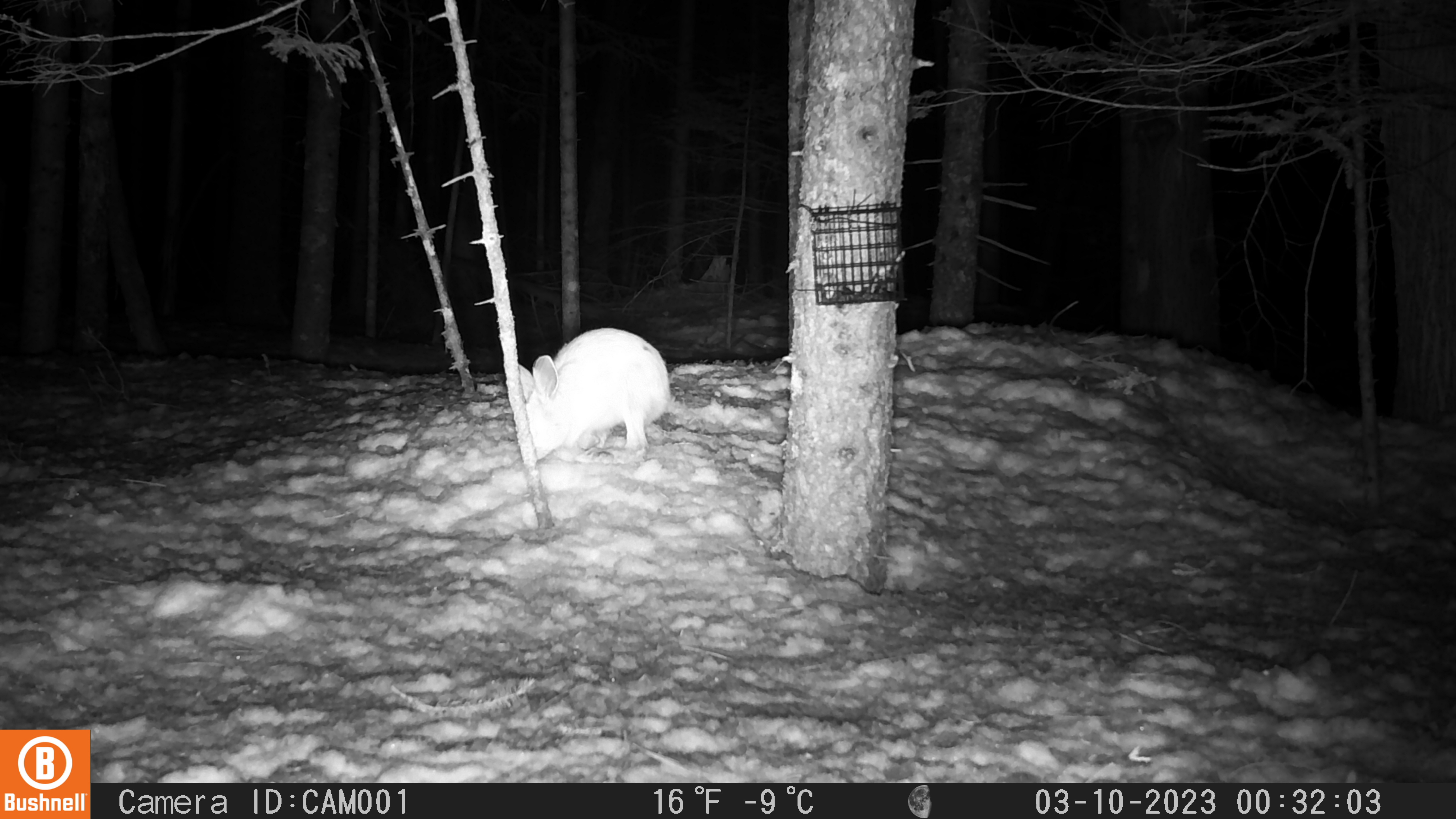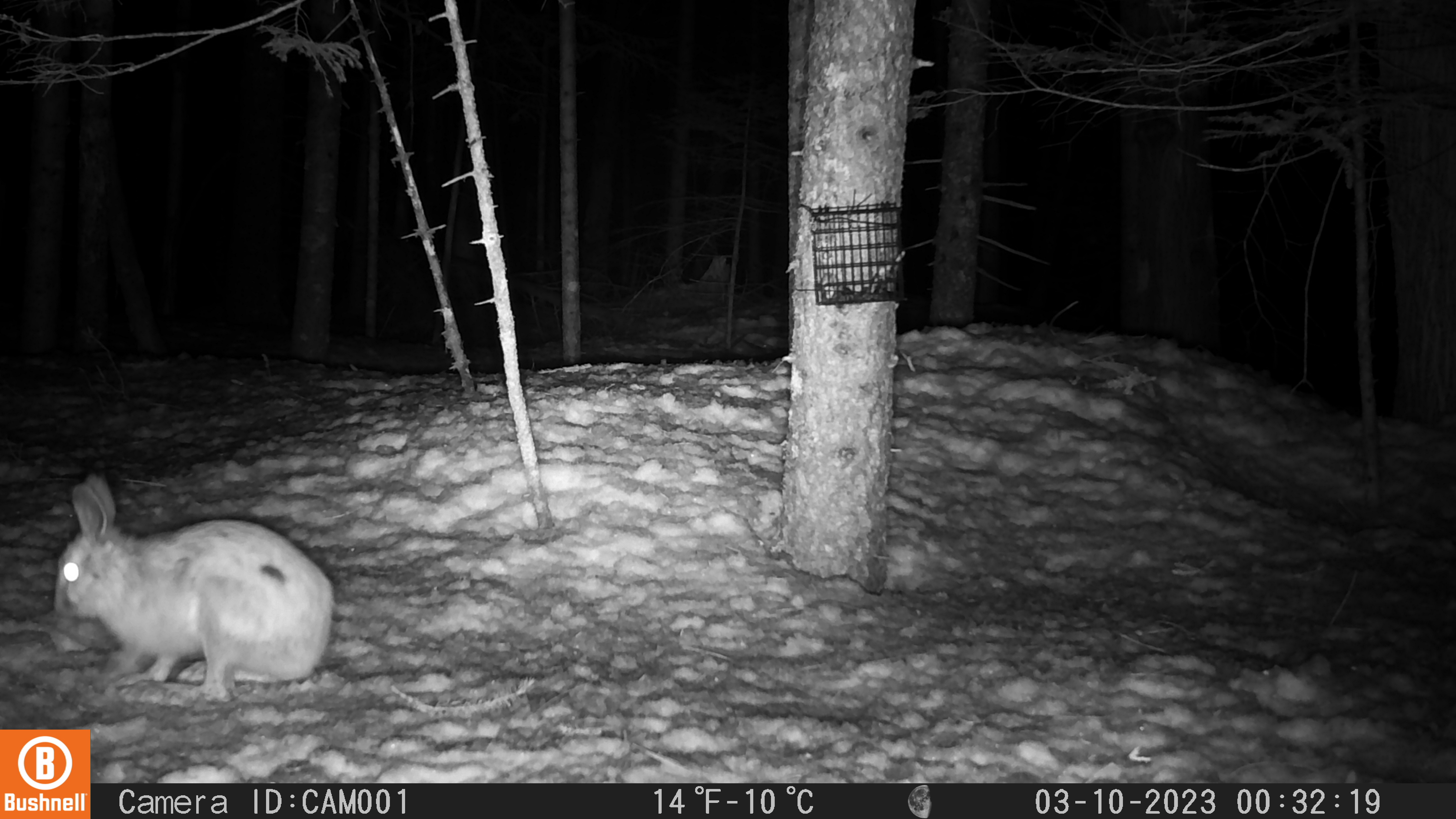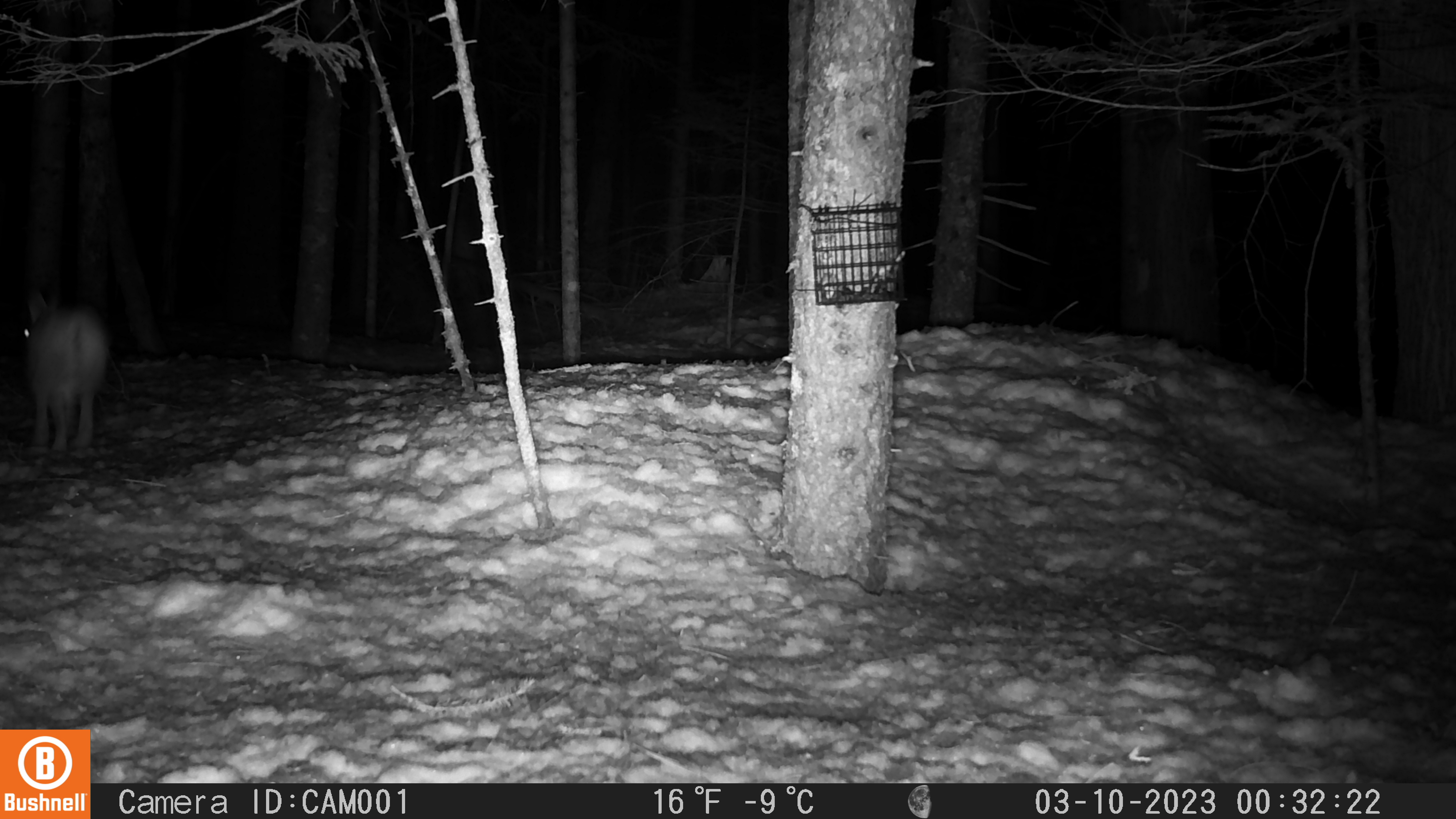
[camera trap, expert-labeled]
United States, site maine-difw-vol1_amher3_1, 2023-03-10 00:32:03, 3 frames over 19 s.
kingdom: Animalia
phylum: Chordata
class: Mammalia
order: Lagomorpha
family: Leporidae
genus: Lepus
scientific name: Lepus americanus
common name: snowshoe hare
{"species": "snowshoe hare (Lepus americanus)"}